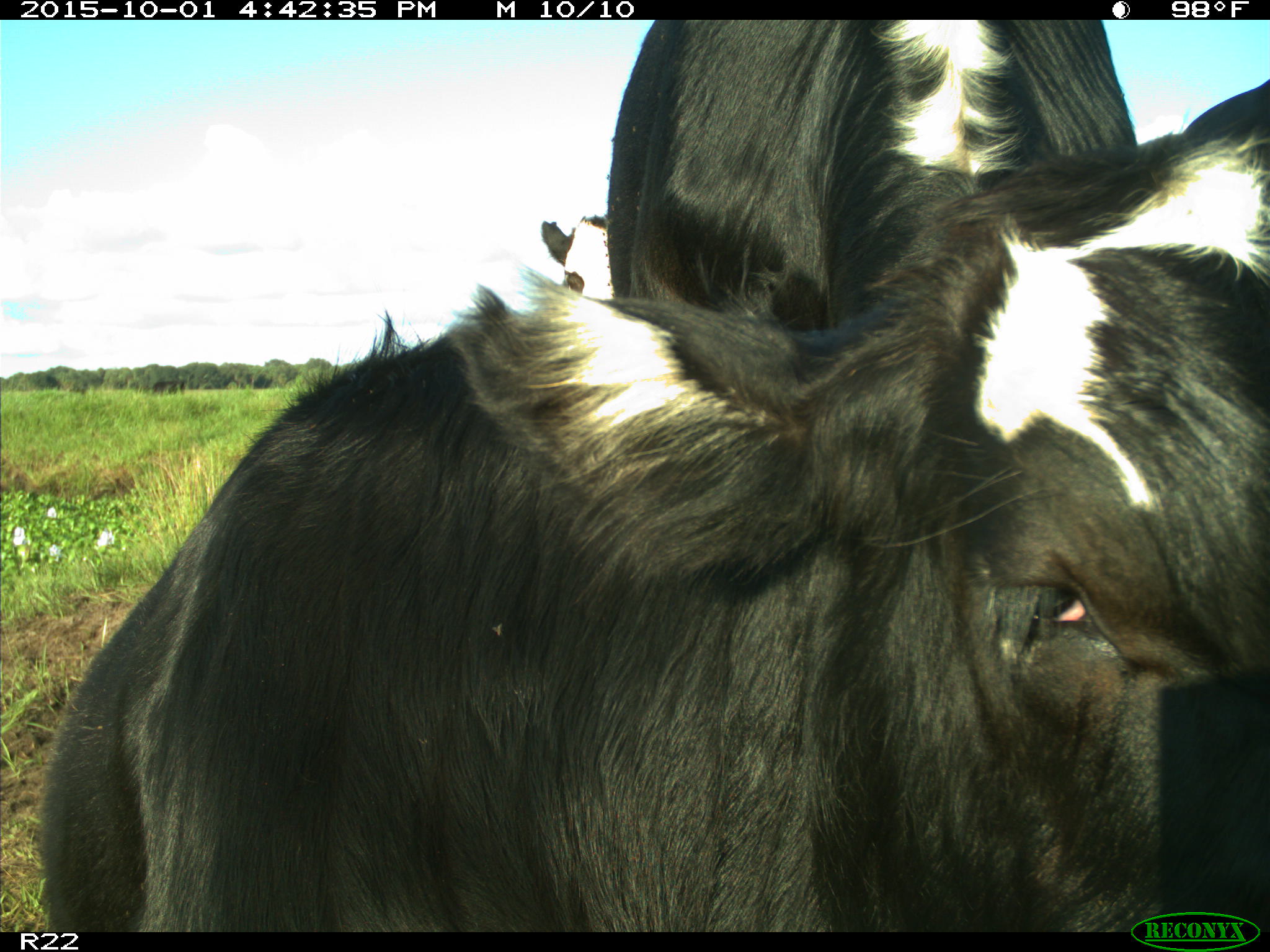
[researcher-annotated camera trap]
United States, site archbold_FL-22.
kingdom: Animalia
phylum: Chordata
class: Mammalia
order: Artiodactyla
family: Bovidae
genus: Bos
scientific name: Bos taurus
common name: domestic cow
Bos taurus (domestic cow).